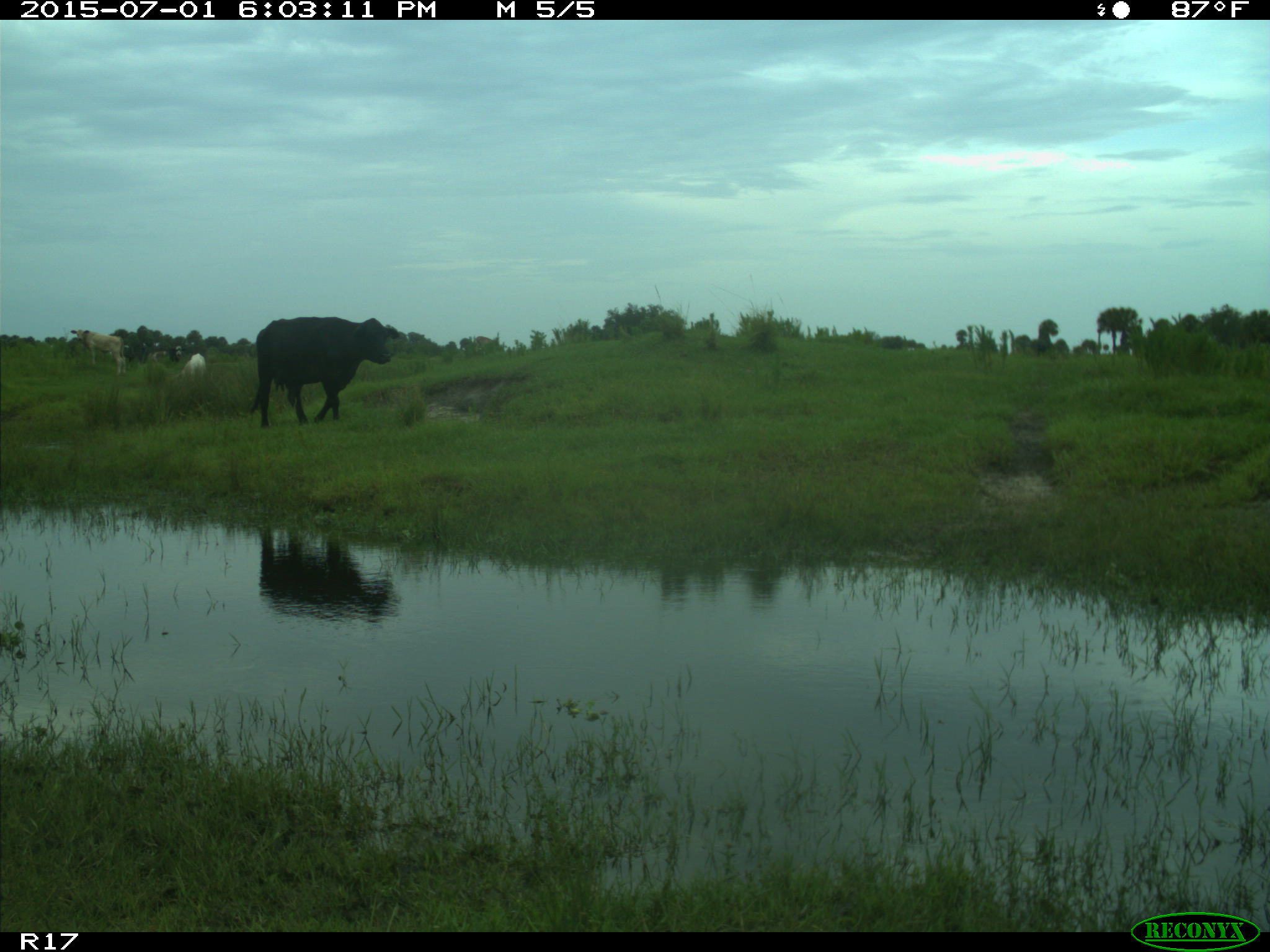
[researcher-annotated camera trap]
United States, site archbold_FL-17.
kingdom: Animalia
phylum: Chordata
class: Mammalia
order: Artiodactyla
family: Bovidae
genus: Bos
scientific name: Bos taurus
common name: domestic cow